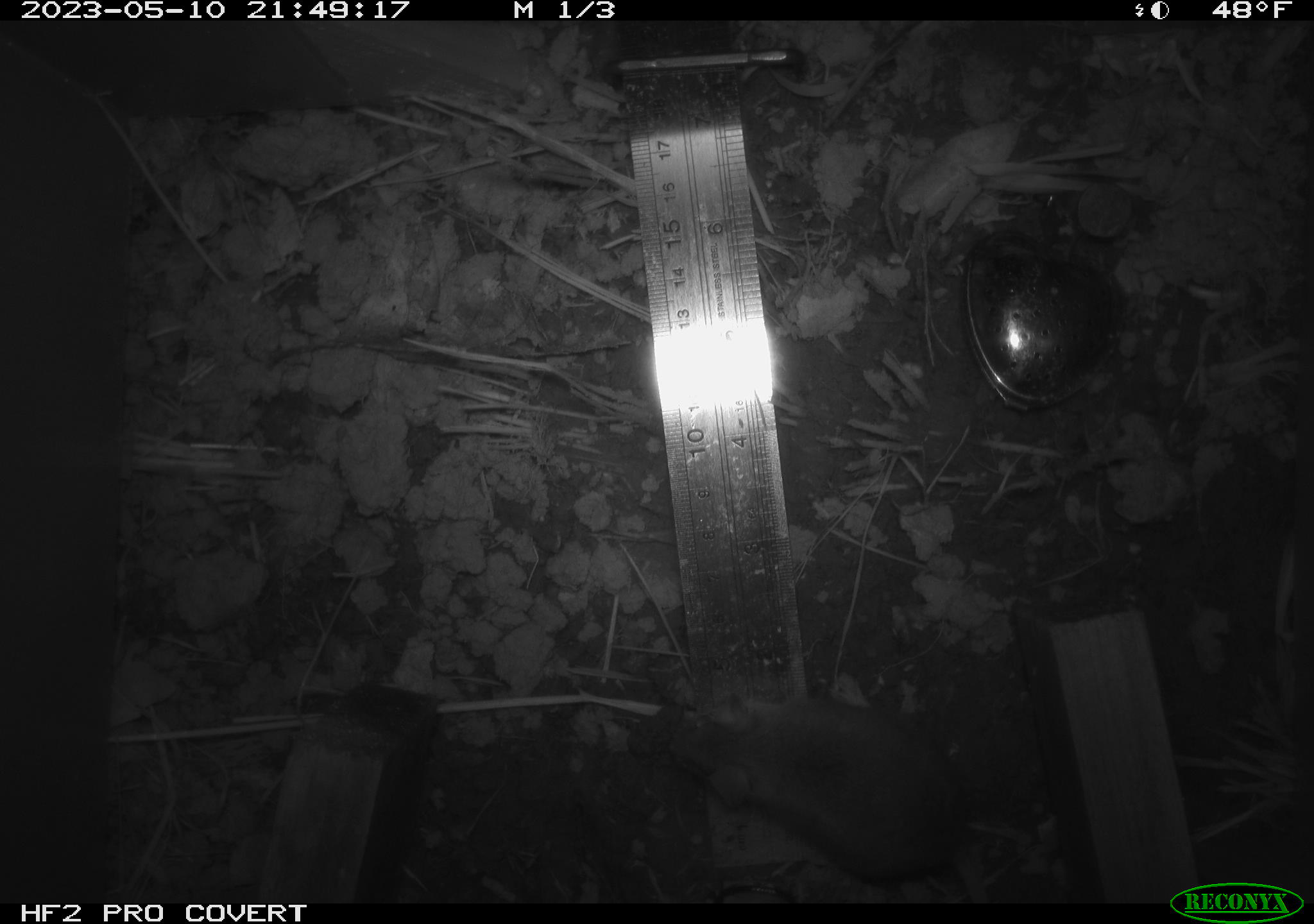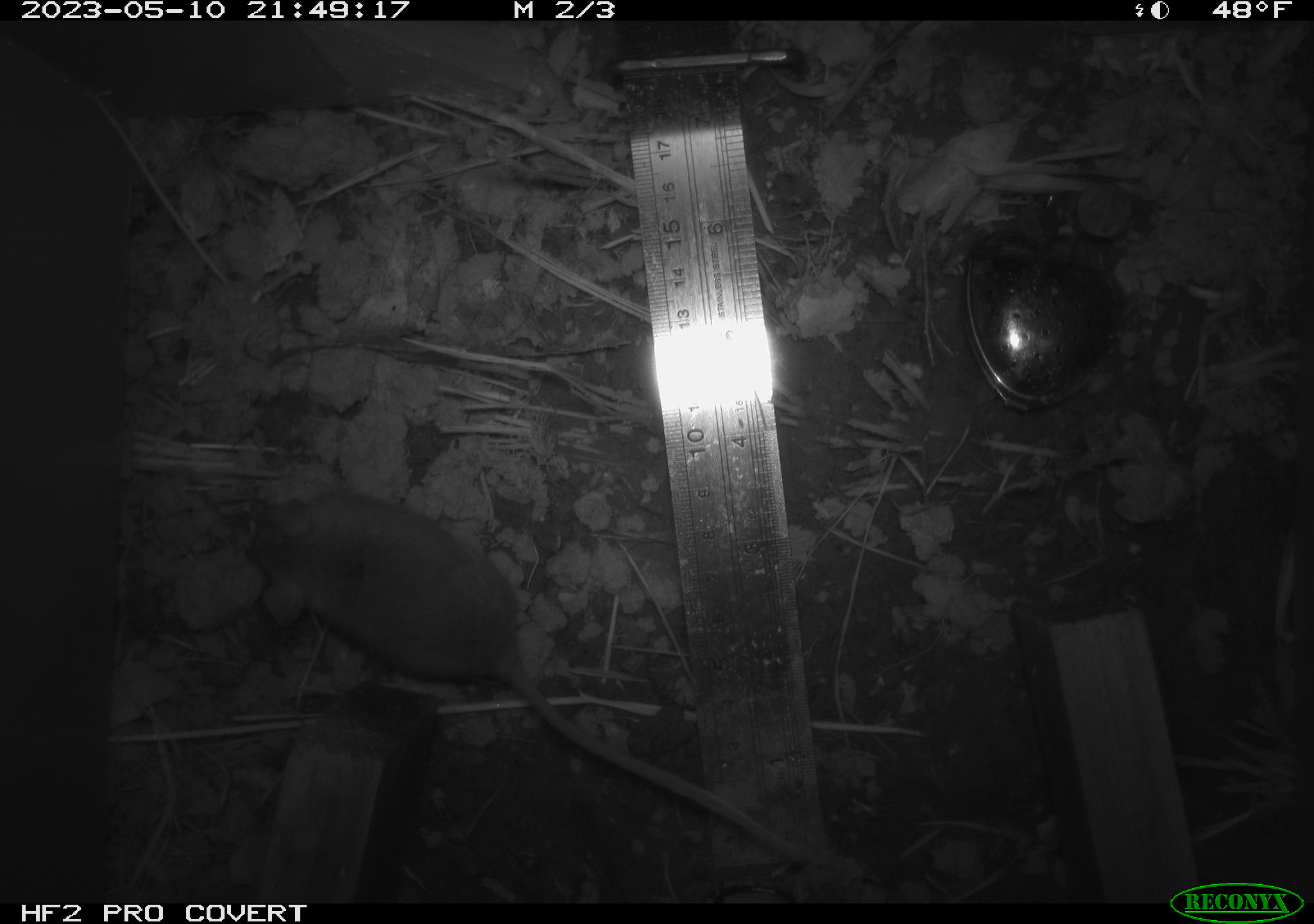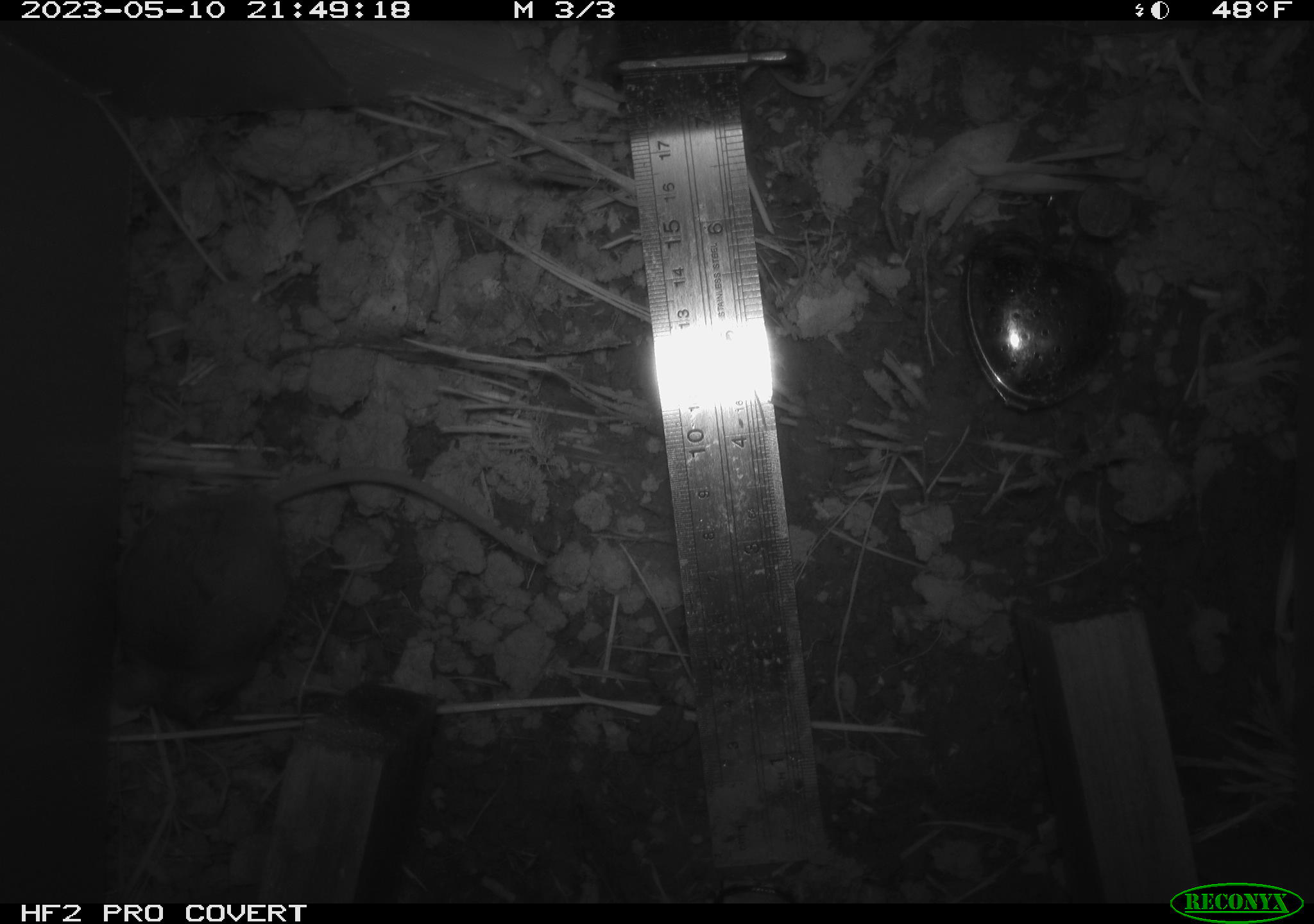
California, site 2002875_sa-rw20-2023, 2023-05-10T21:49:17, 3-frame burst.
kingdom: Animalia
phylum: Chordata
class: Mammalia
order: Rodentia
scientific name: Rodentia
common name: mouse species